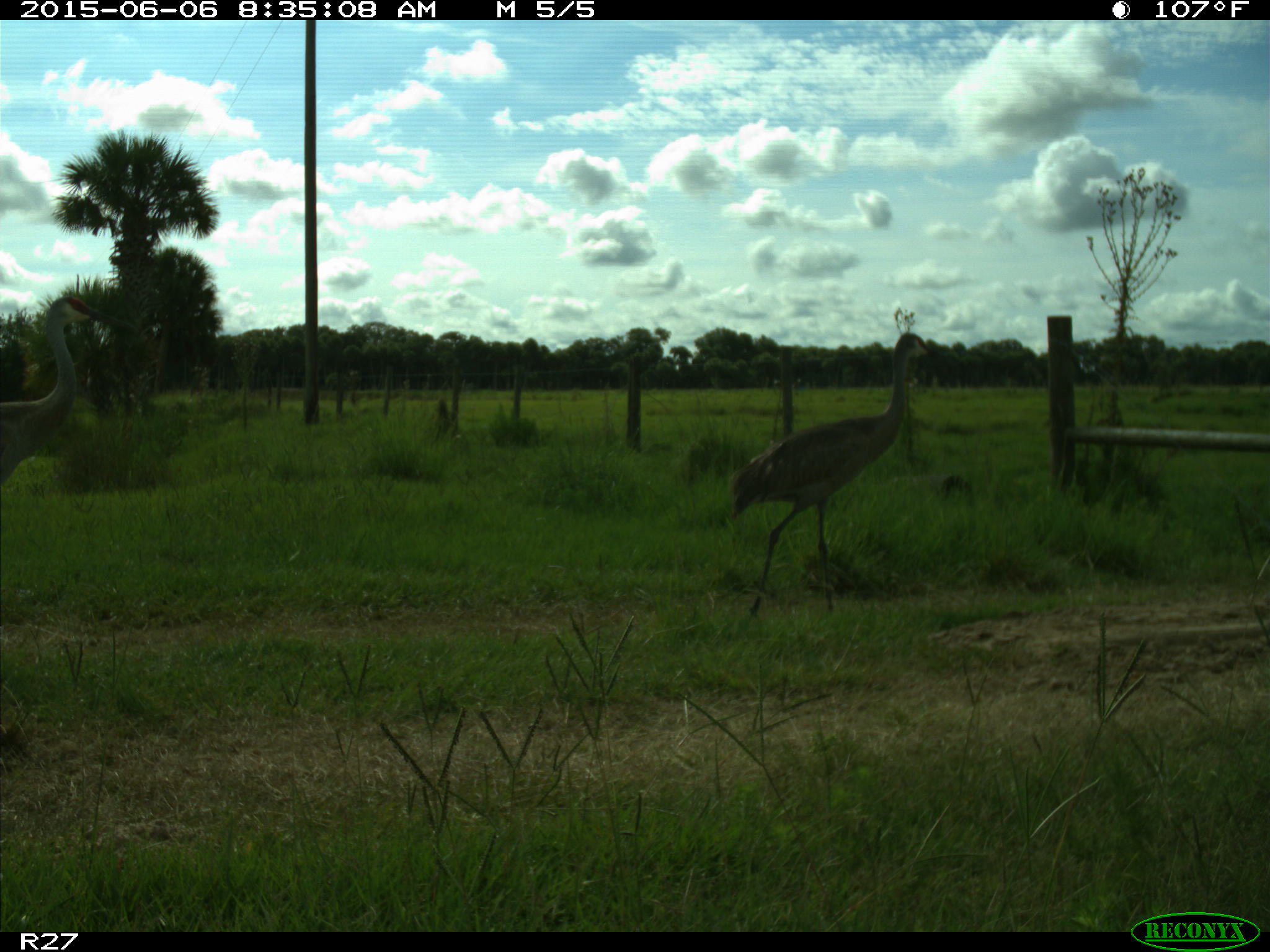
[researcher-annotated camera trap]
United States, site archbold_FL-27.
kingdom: Animalia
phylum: Chordata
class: Aves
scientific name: Aves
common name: birds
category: unidentified bird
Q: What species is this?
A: Unidentified bird (birds) (Aves).